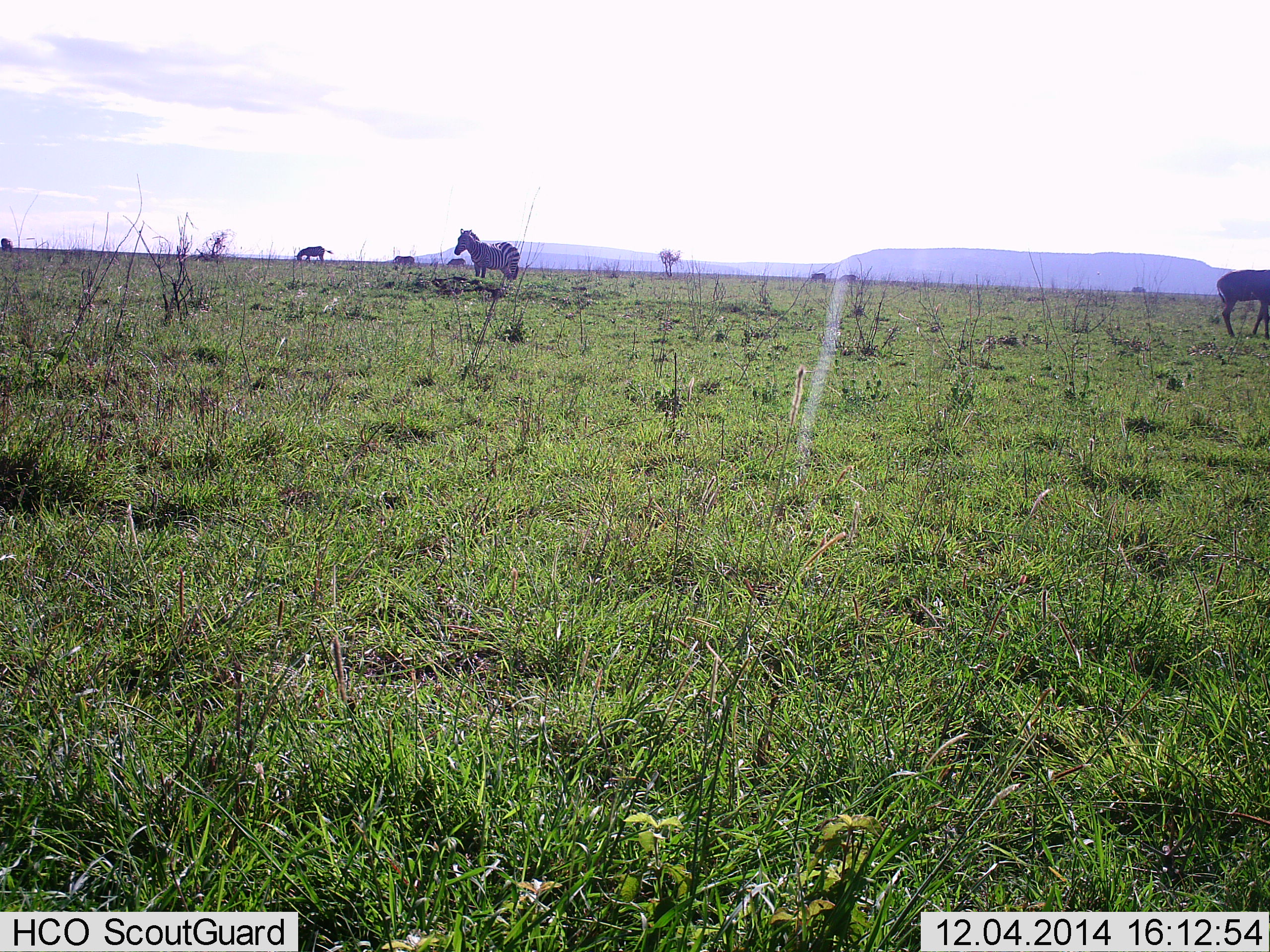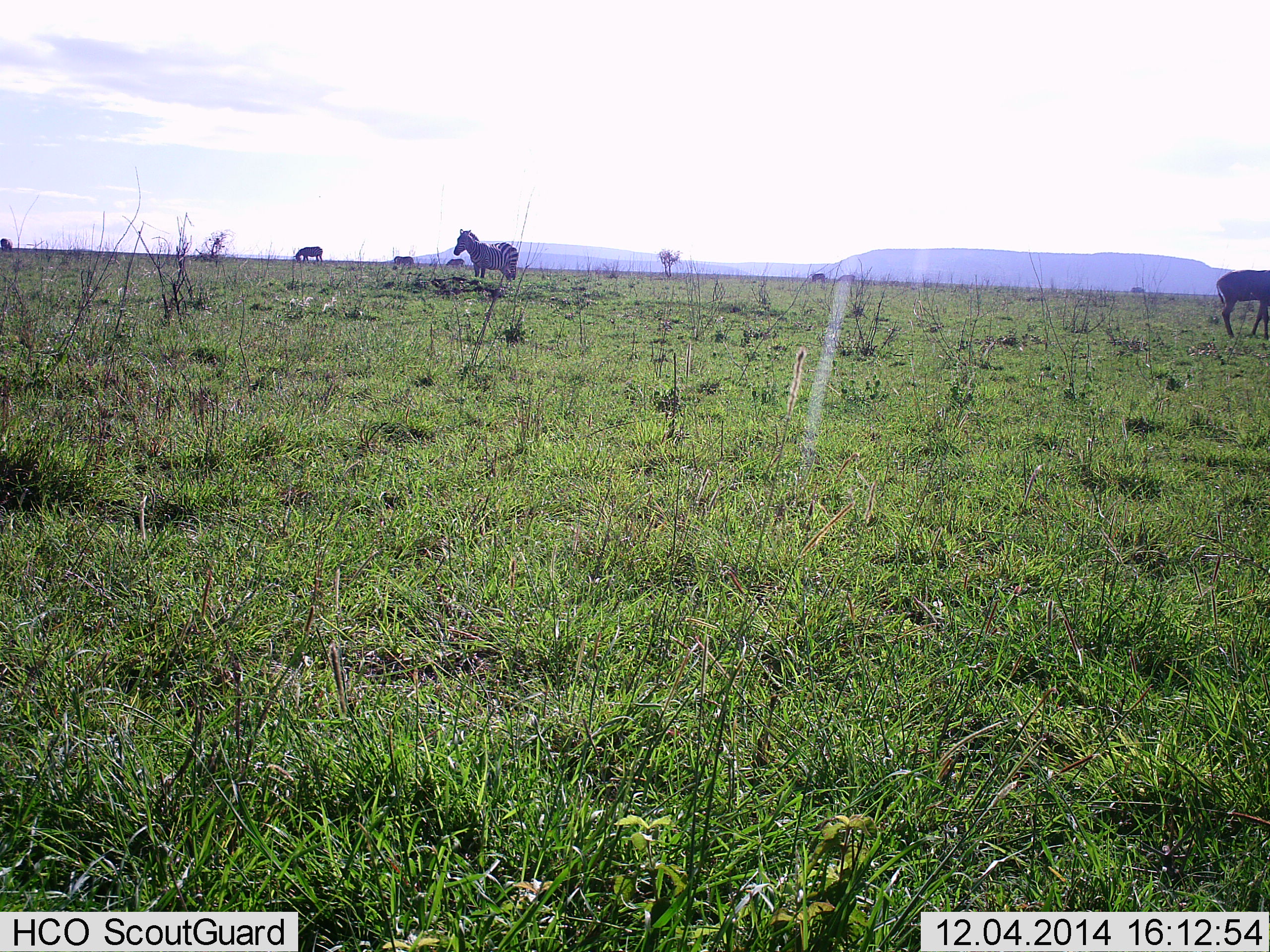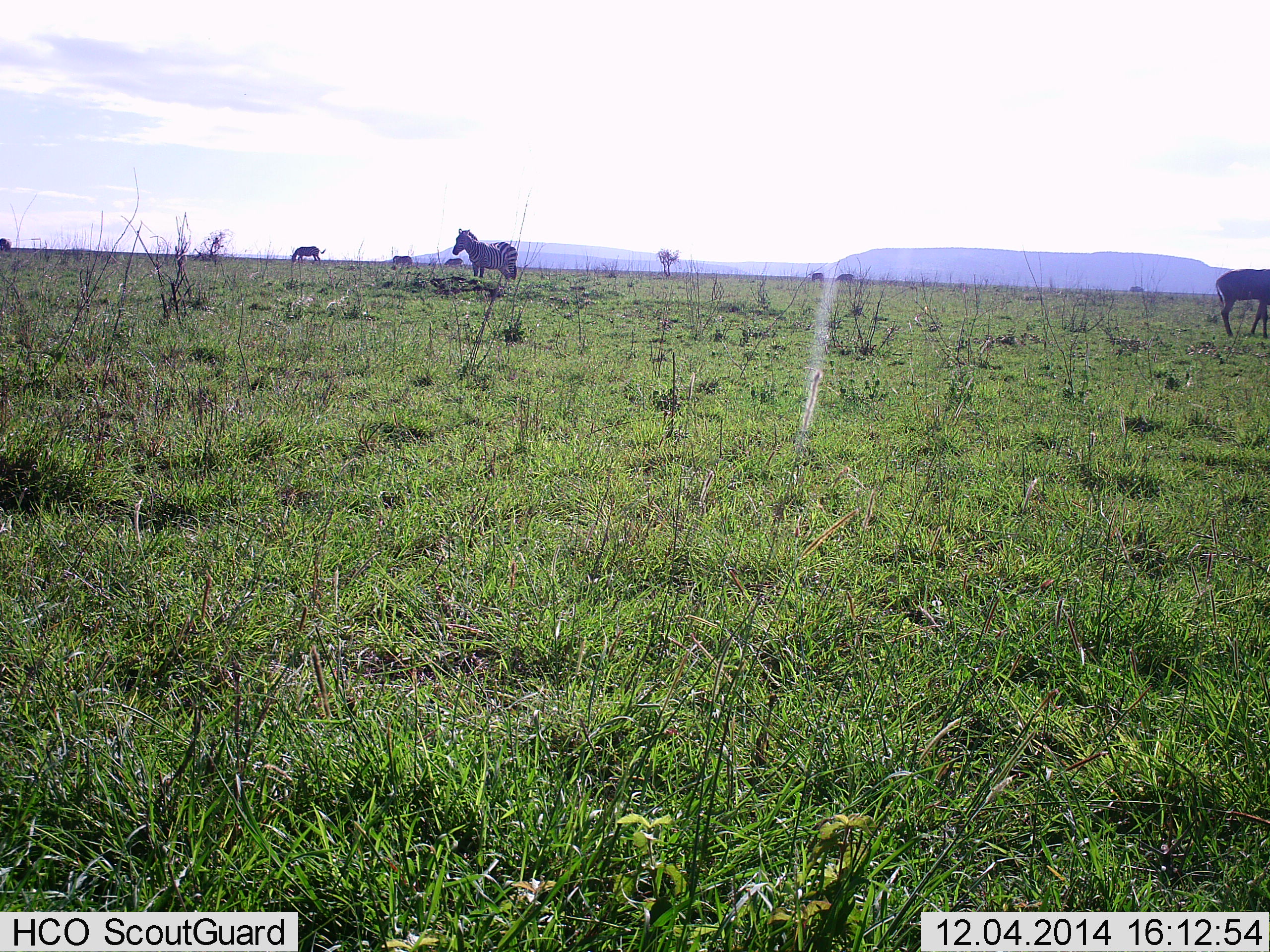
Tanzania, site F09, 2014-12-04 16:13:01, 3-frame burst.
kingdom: Animalia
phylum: Chordata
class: Mammalia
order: Perissodactyla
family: Equidae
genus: Equus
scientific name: Equus quagga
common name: plains zebra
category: zebra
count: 3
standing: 92%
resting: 0%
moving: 15%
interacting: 0%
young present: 0%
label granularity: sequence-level